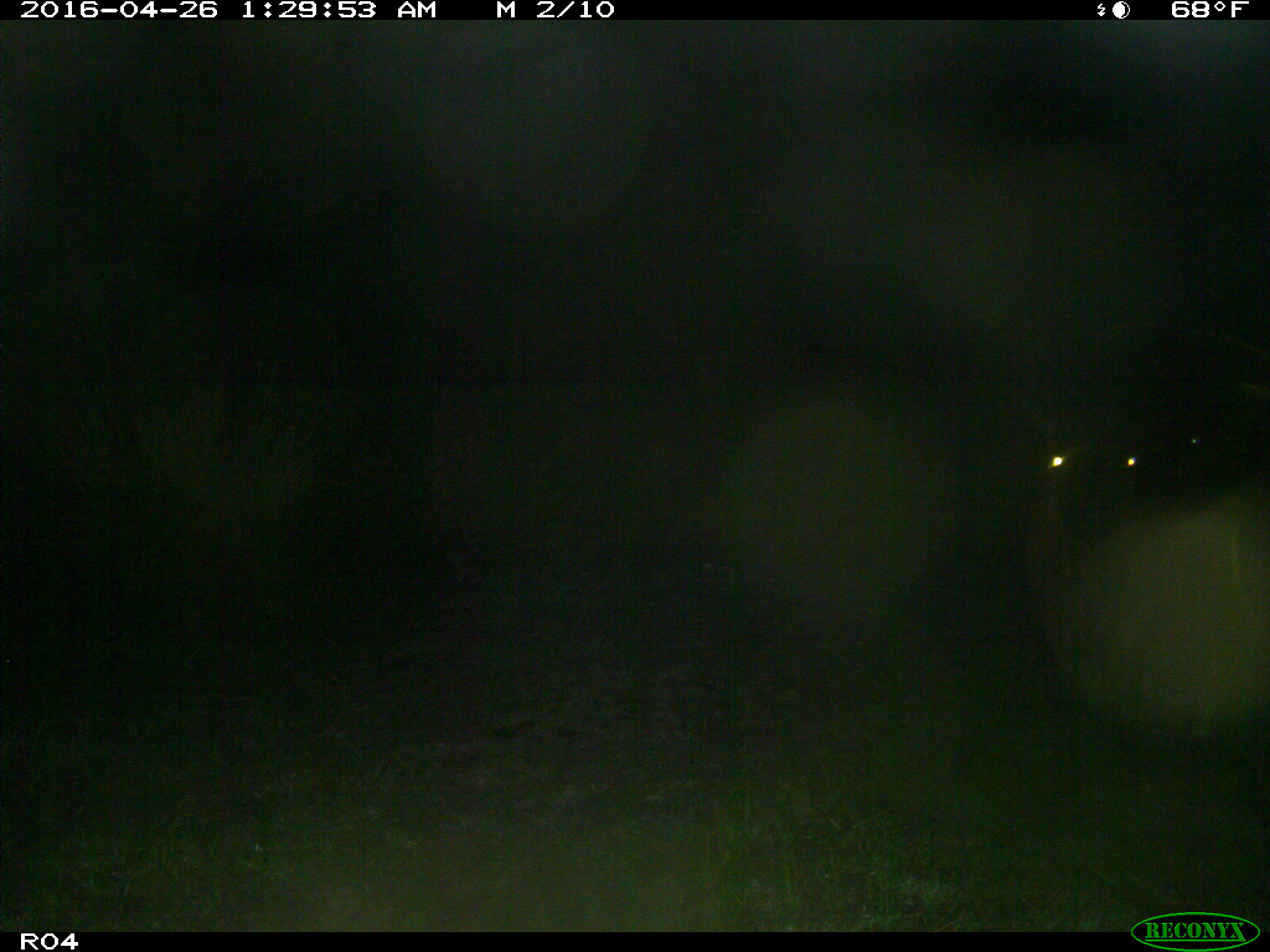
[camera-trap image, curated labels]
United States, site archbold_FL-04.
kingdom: Animalia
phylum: Chordata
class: Mammalia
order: Artiodactyla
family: Bovidae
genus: Bos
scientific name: Bos taurus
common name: domestic cow